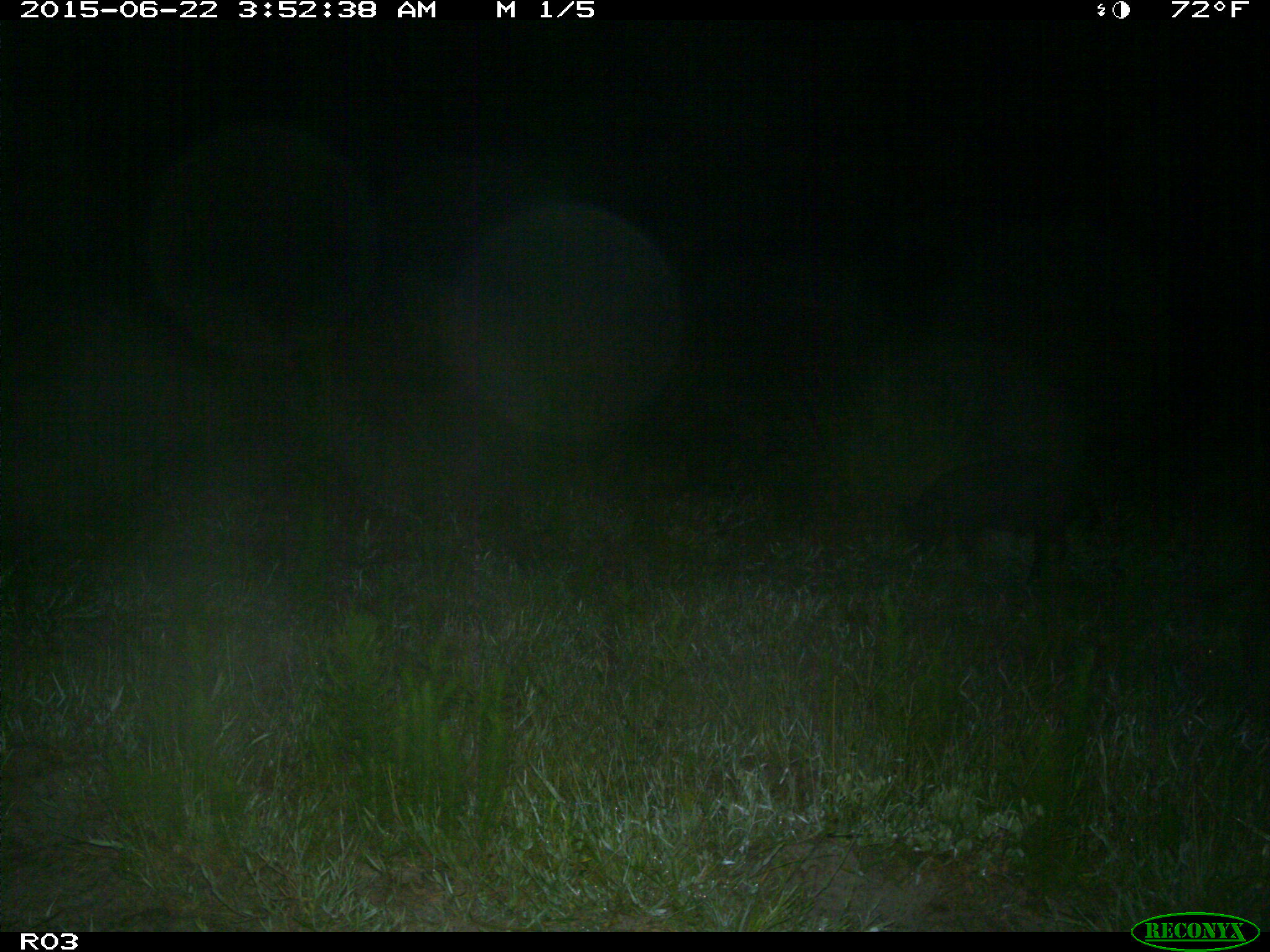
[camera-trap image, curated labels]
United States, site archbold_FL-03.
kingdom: Animalia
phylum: Chordata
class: Mammalia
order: Artiodactyla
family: Suidae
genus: Sus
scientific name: Sus scrofa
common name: wild boar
Sus scrofa (wild boar).